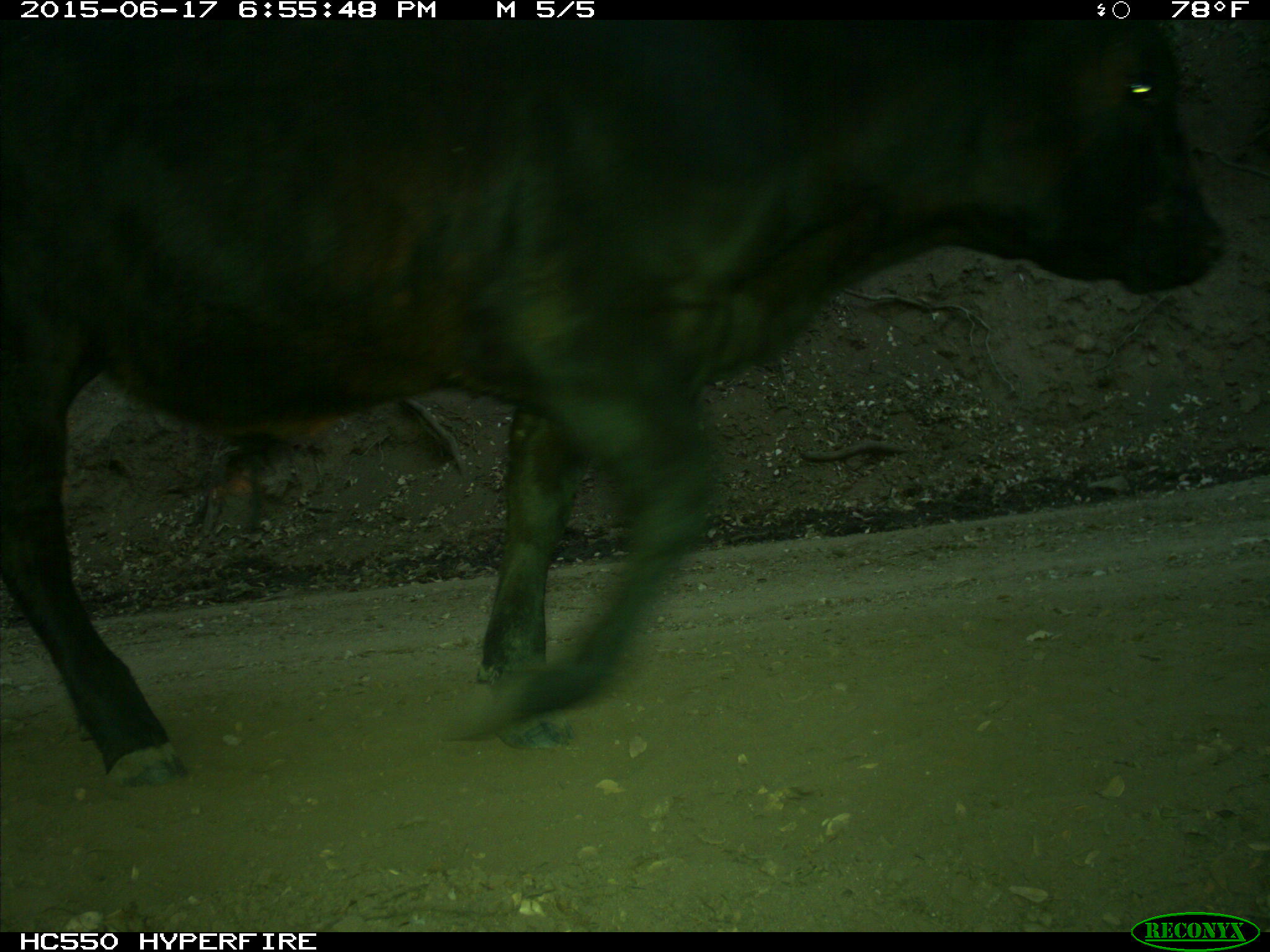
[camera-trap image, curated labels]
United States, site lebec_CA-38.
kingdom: Animalia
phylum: Chordata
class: Mammalia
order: Artiodactyla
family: Bovidae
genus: Bos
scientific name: Bos taurus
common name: domestic cow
Bos taurus (domestic cow).